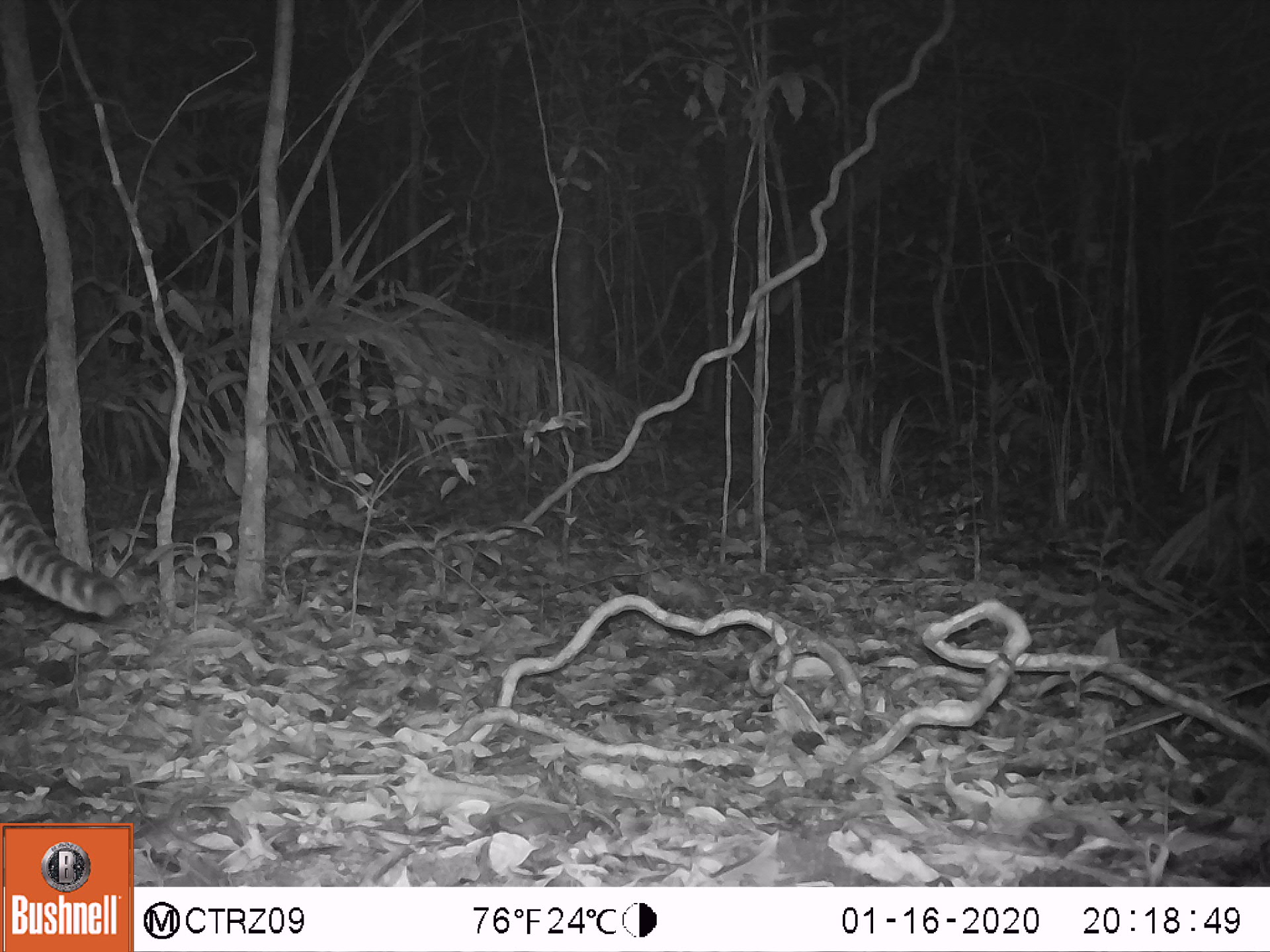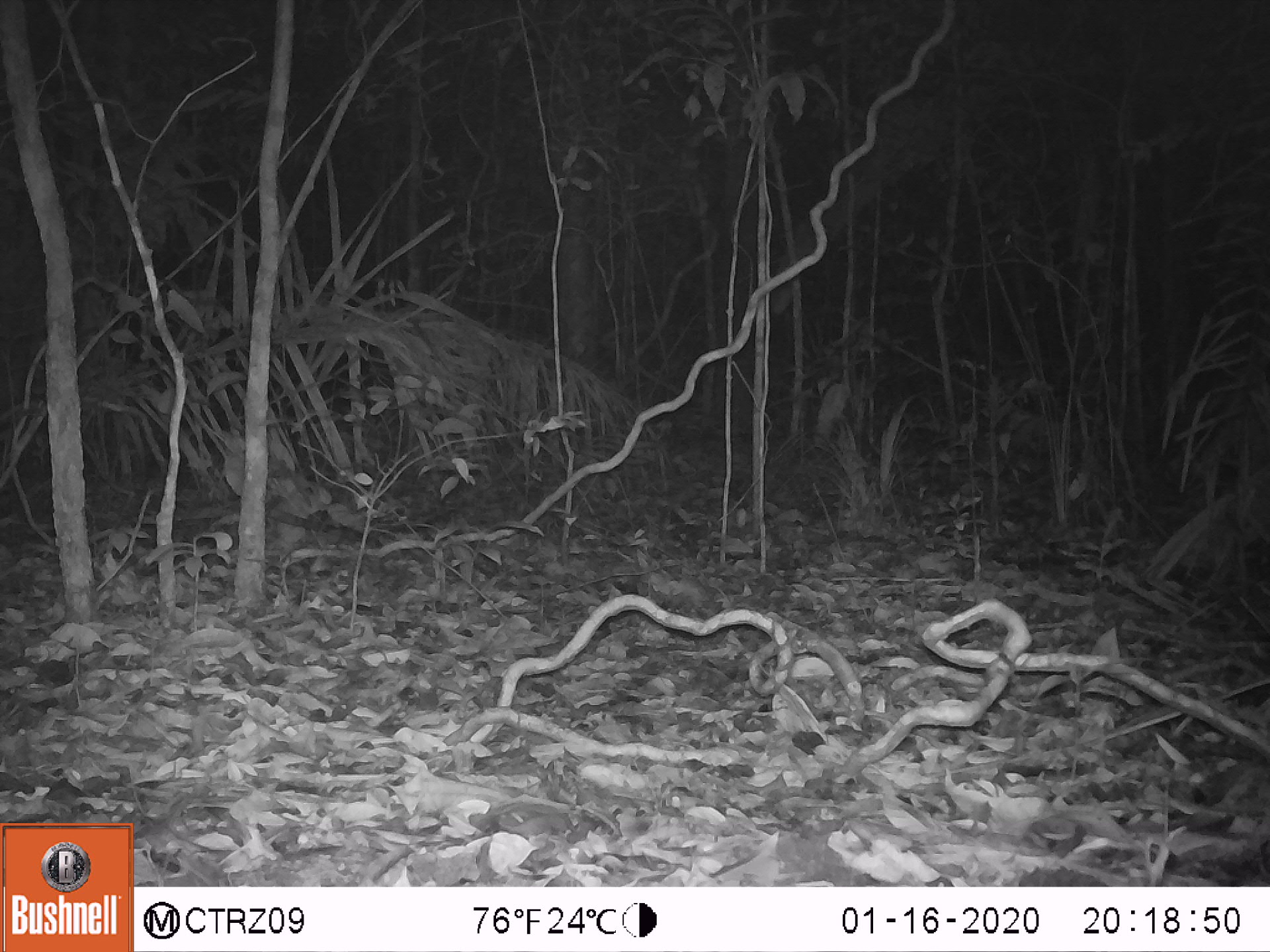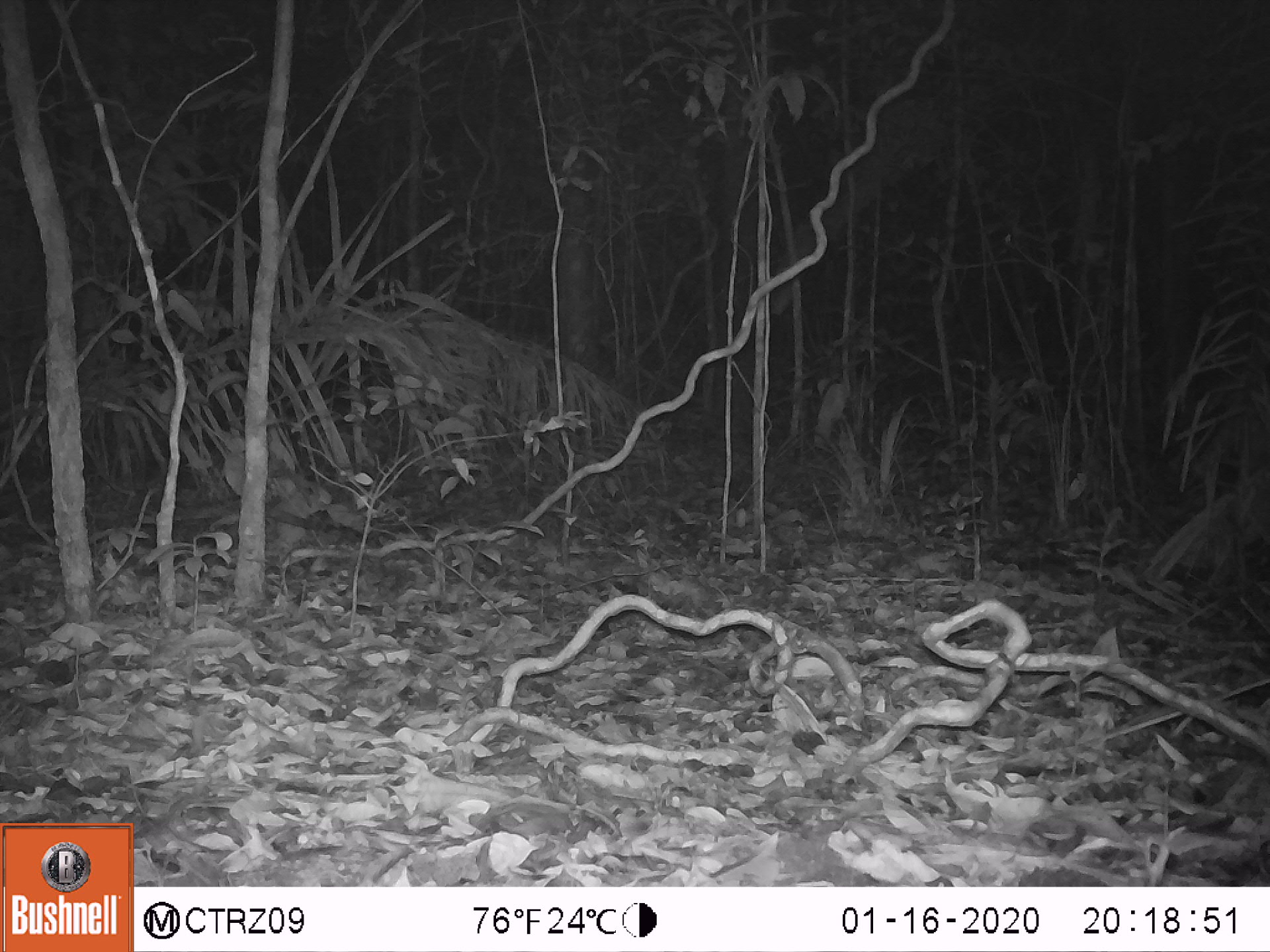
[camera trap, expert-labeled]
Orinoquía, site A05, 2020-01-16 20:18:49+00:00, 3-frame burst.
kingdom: Animalia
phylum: Chordata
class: Mammalia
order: Carnivora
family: Felidae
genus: Leopardus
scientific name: Leopardus pardalis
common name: ocelot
Ocelot (Leopardus pardalis).